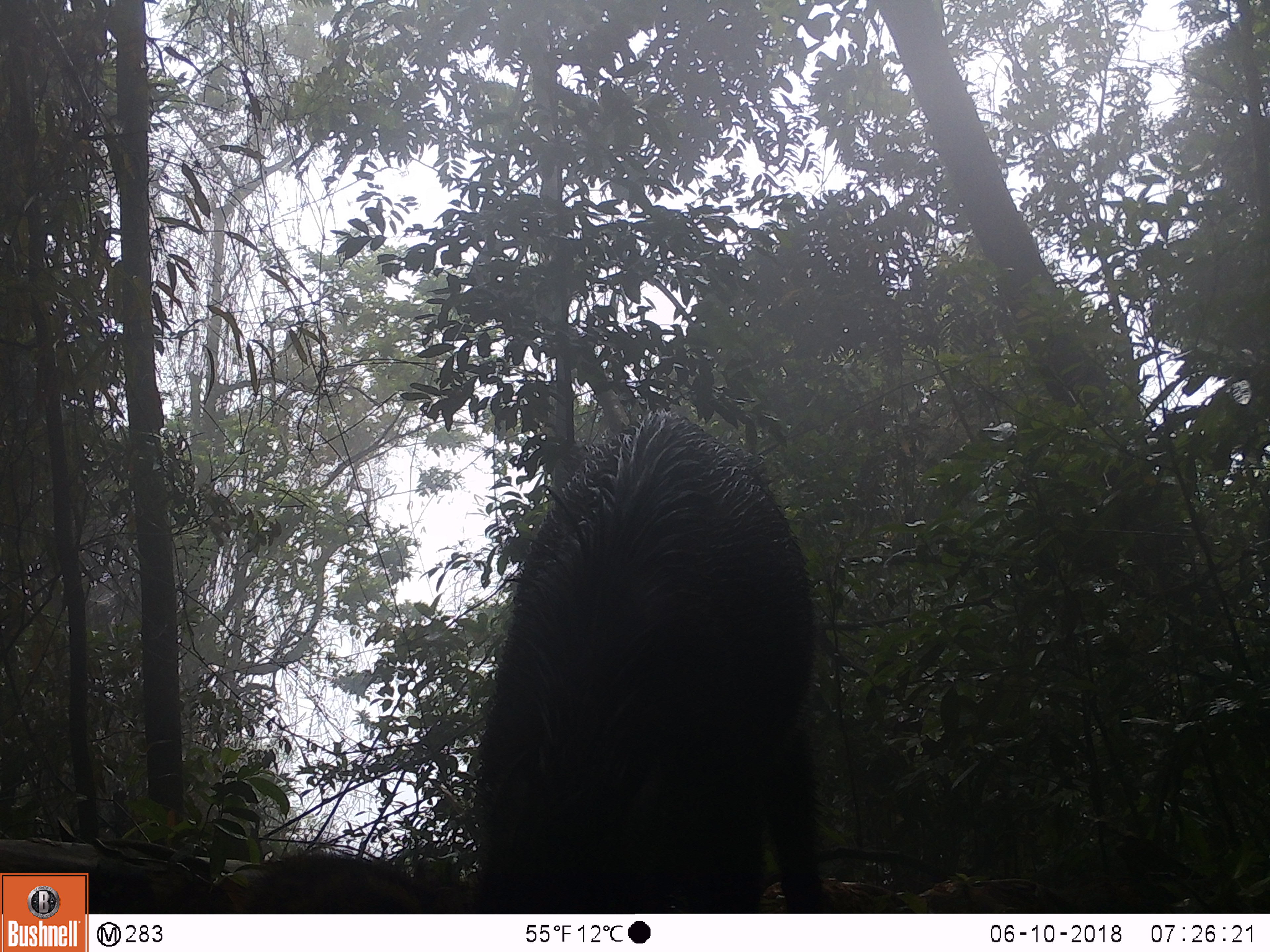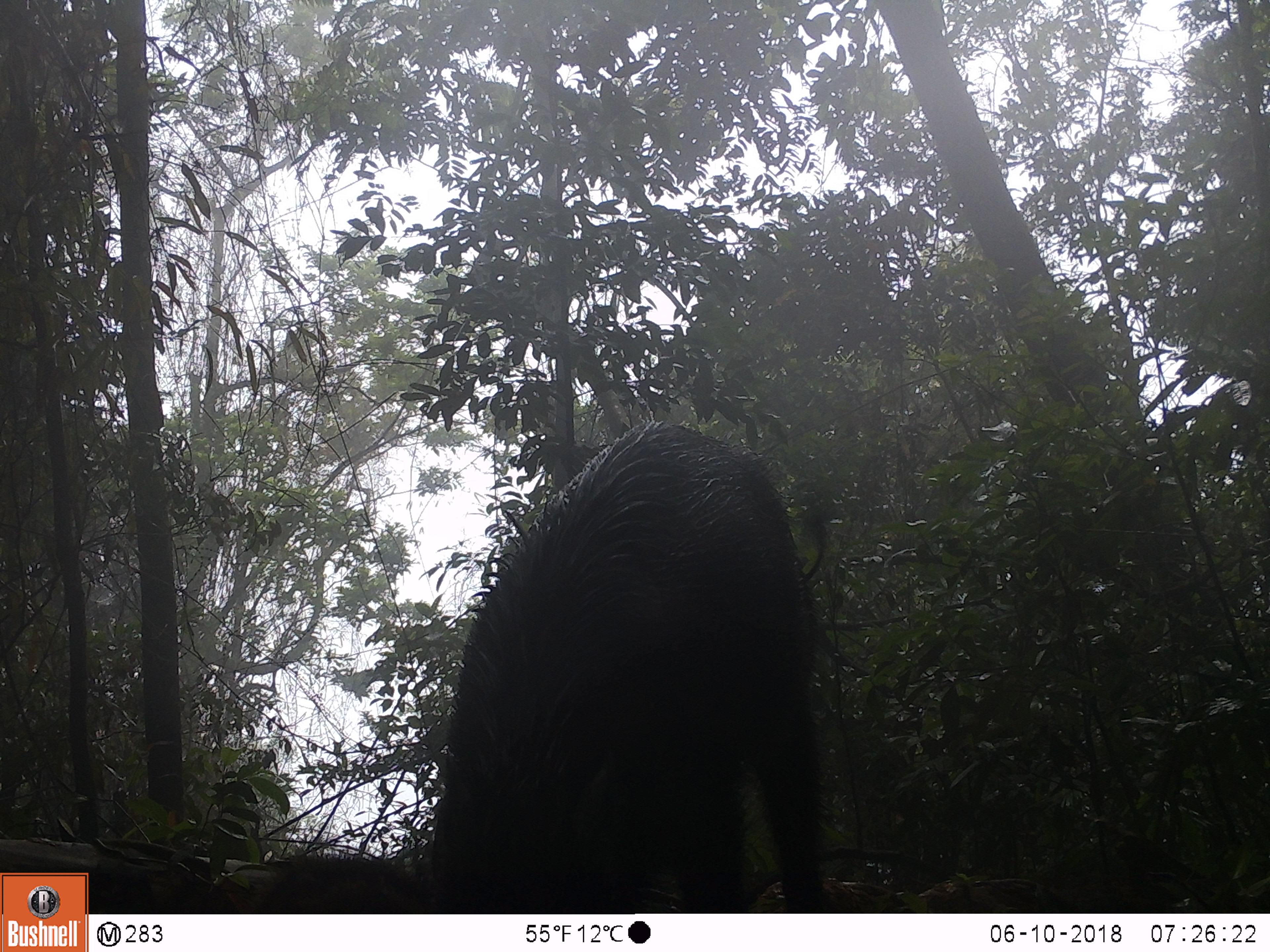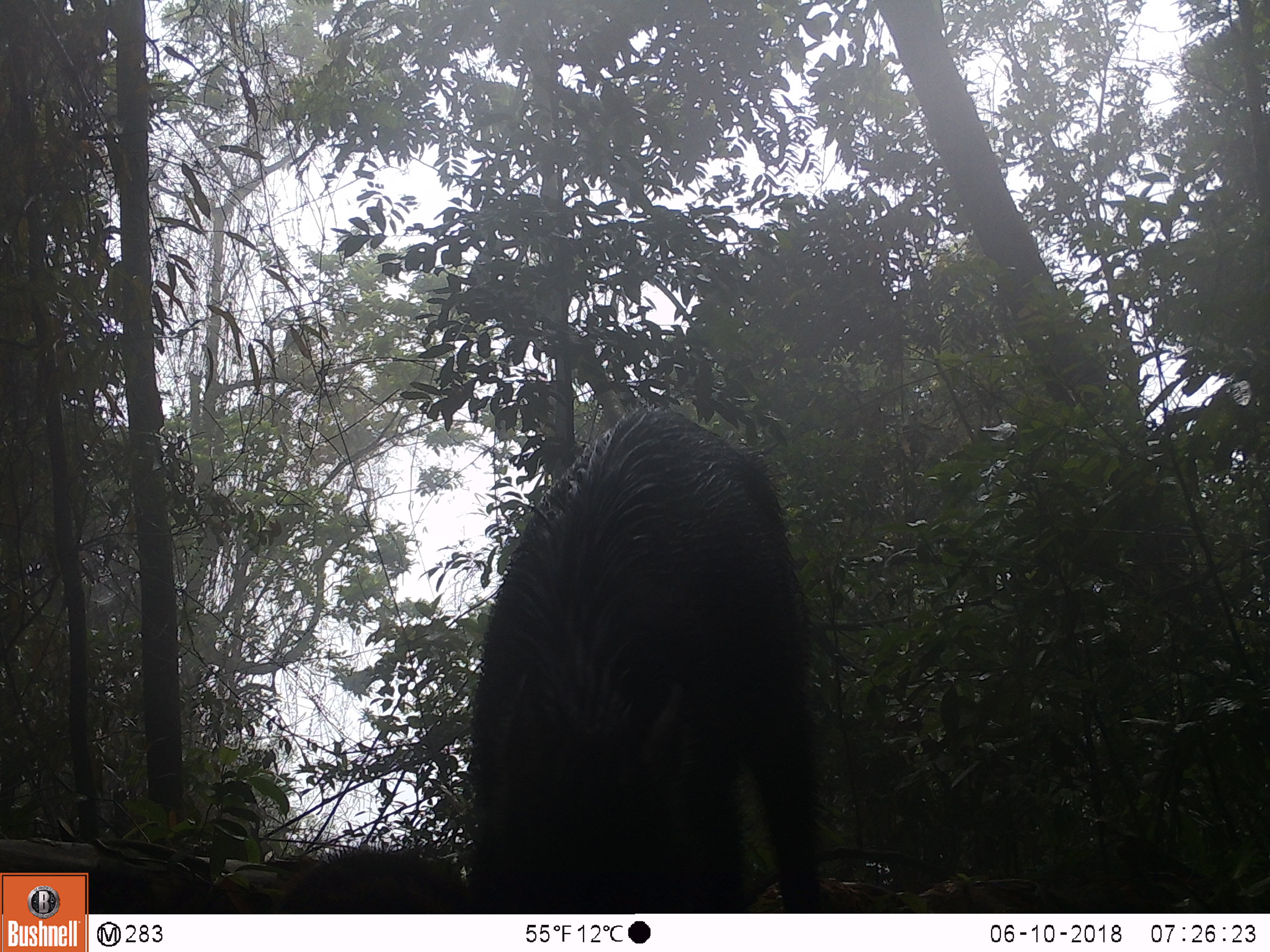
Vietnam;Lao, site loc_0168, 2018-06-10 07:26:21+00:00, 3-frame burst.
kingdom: Animalia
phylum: Chordata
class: Mammalia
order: Artiodactyla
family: Suidae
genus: Sus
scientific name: Sus scrofa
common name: eurasian wild pig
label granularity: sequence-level